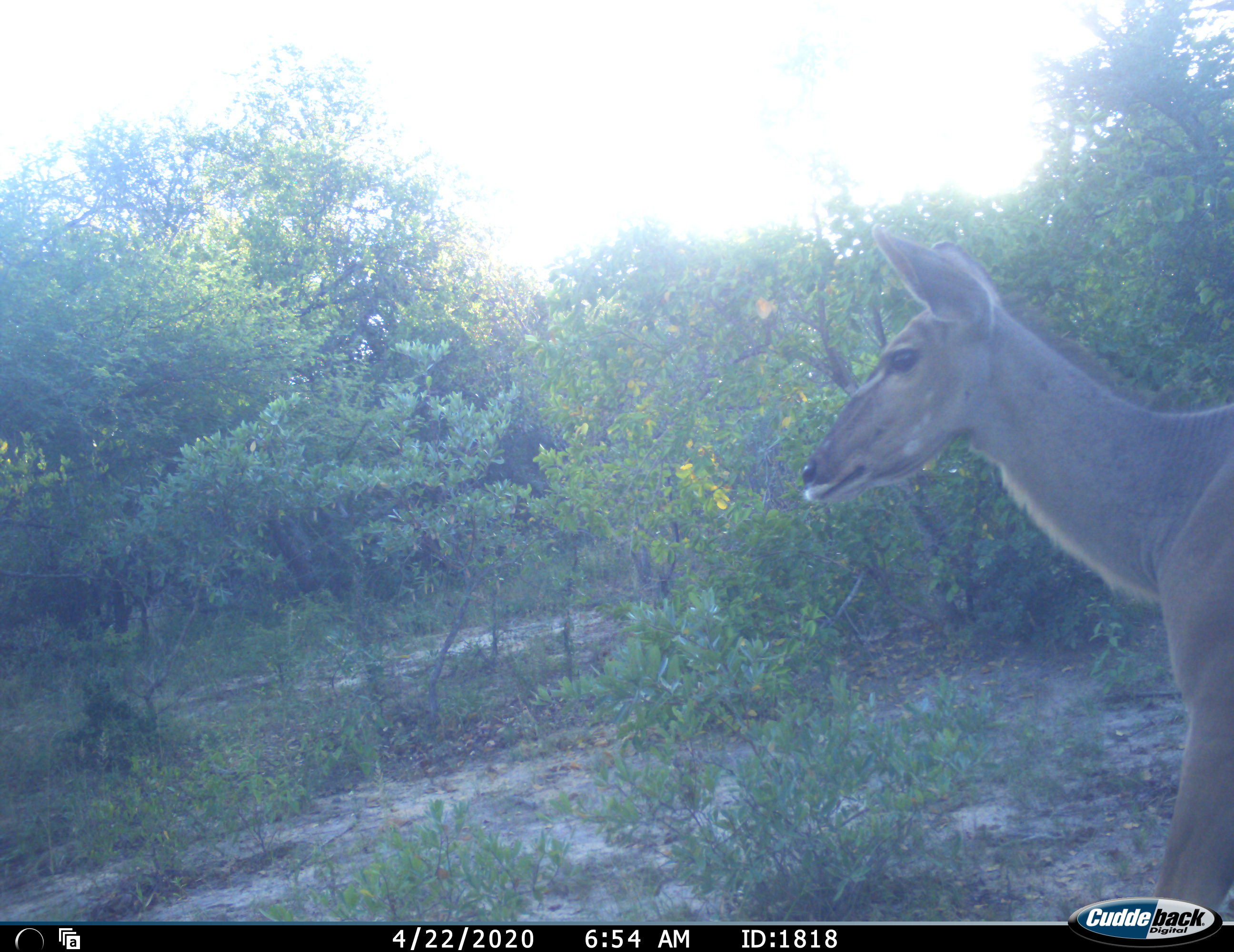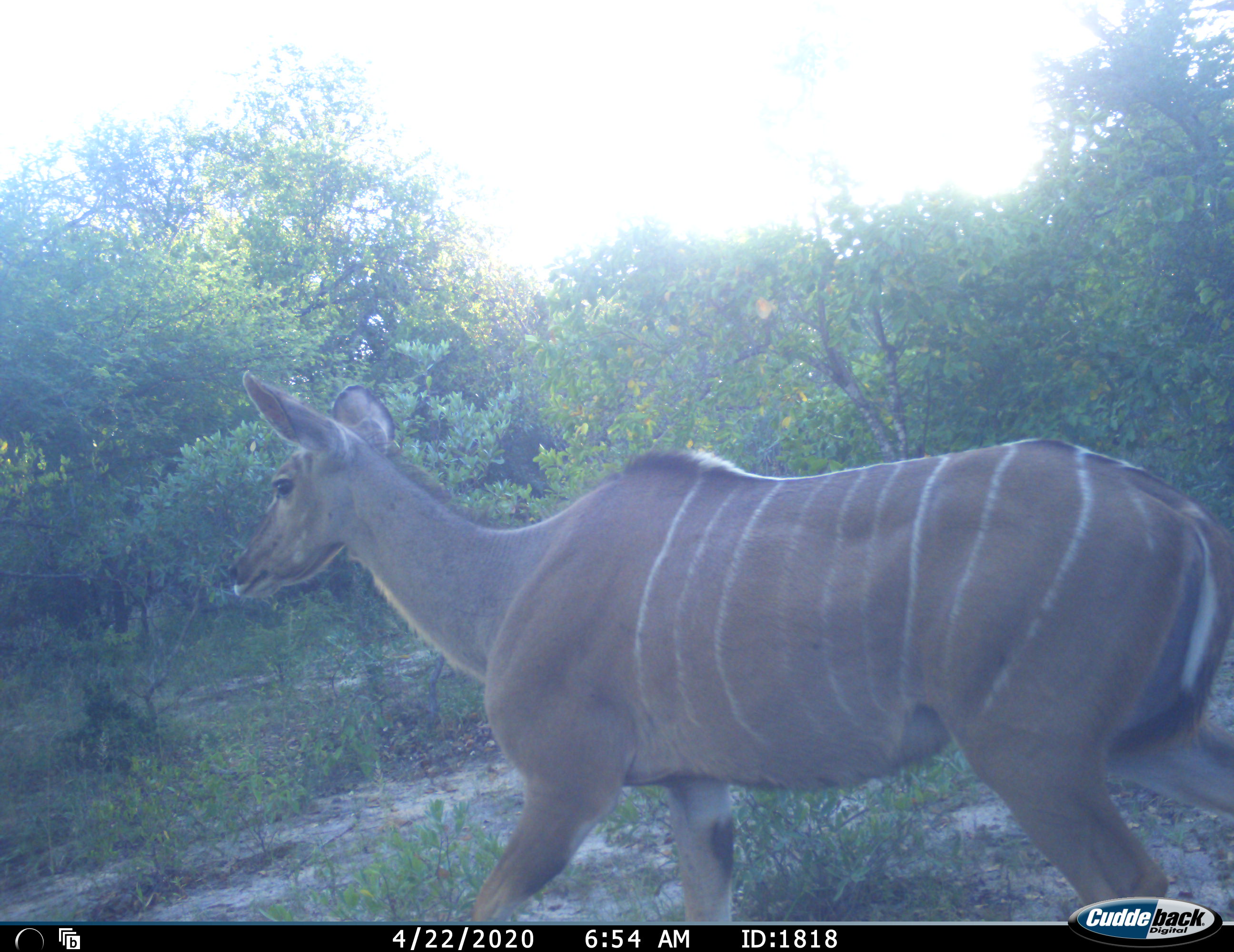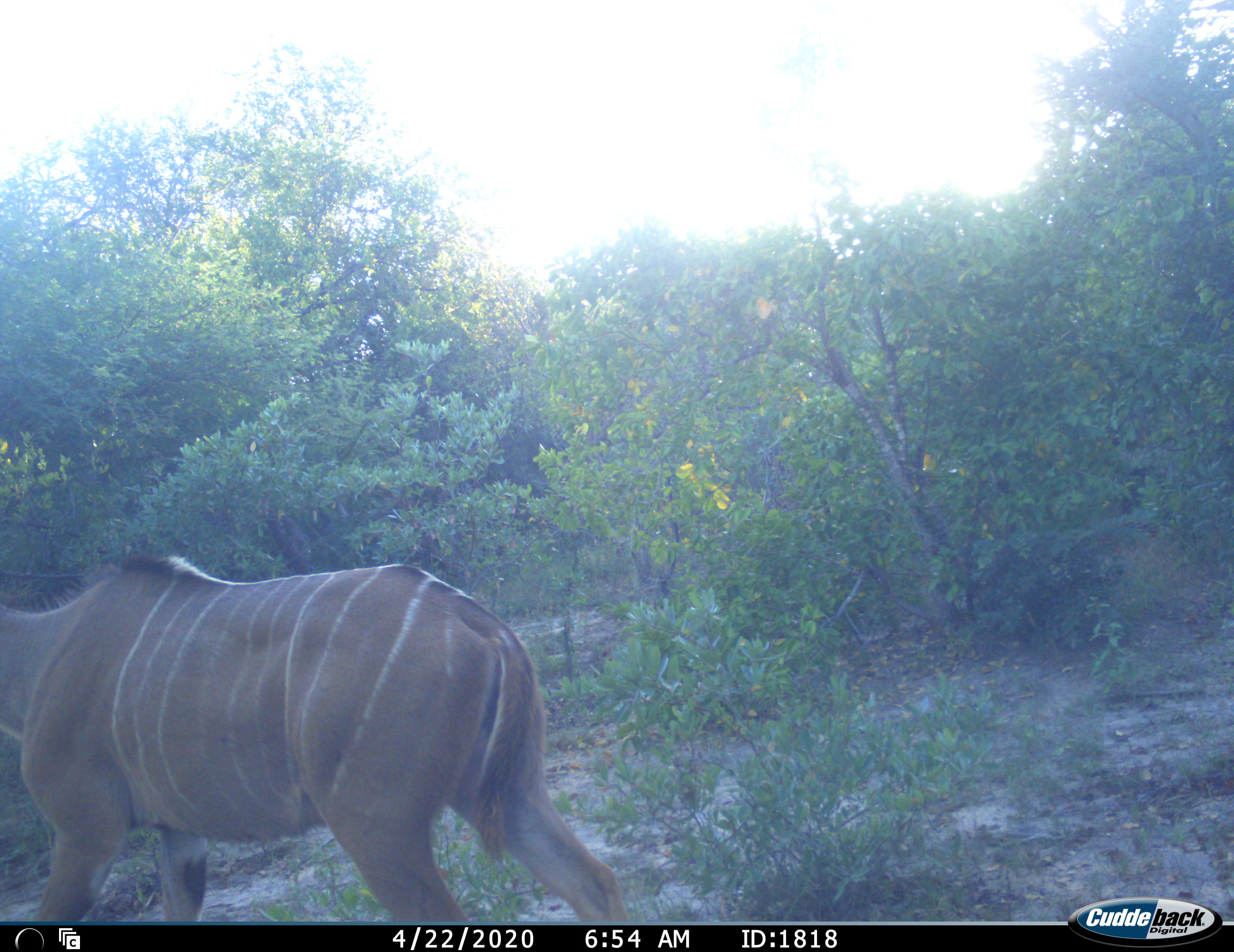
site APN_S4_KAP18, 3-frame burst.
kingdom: Animalia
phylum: Chordata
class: Mammalia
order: Artiodactyla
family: Bovidae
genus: Tragelaphus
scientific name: Tragelaphus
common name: kudu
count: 1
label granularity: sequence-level